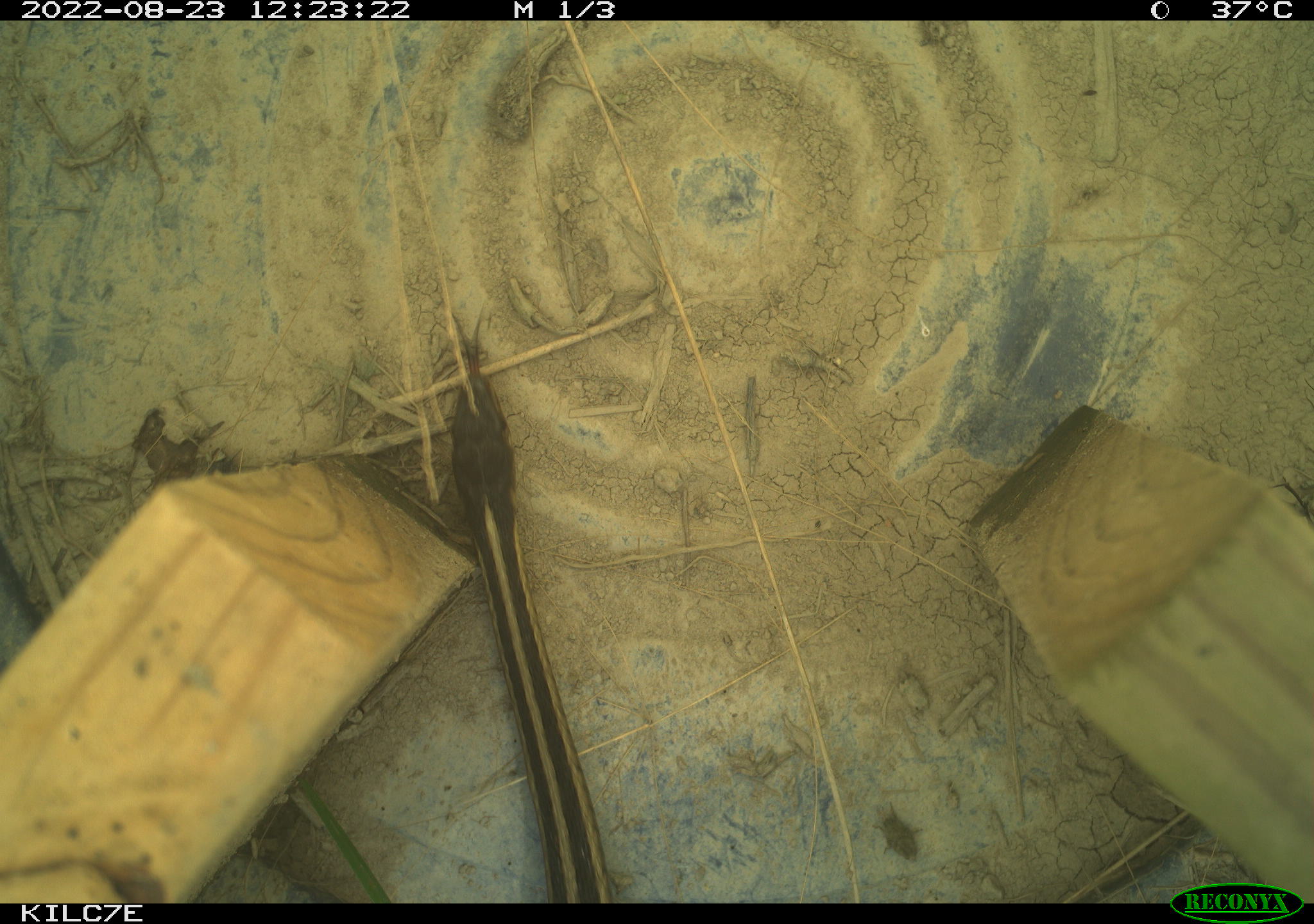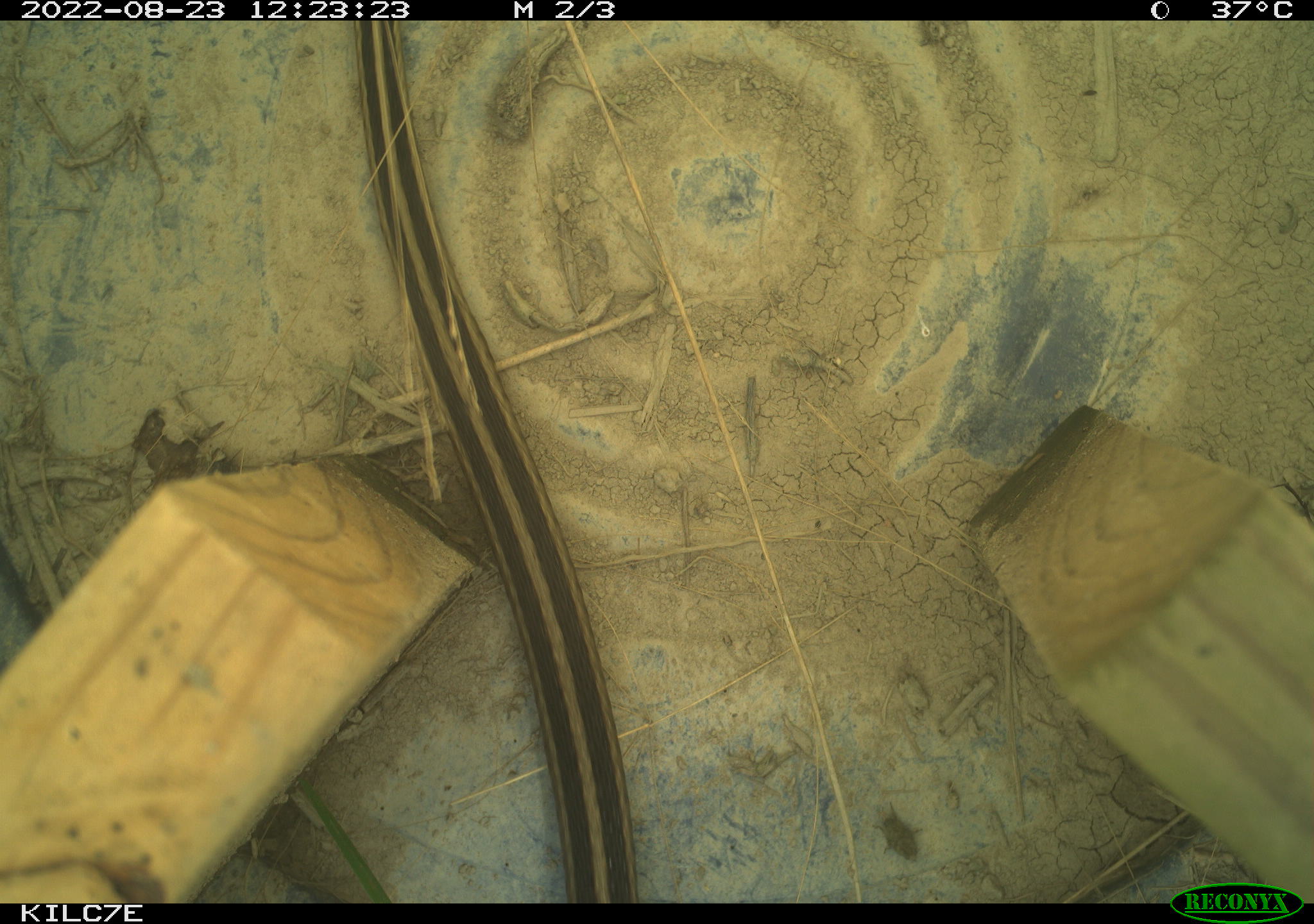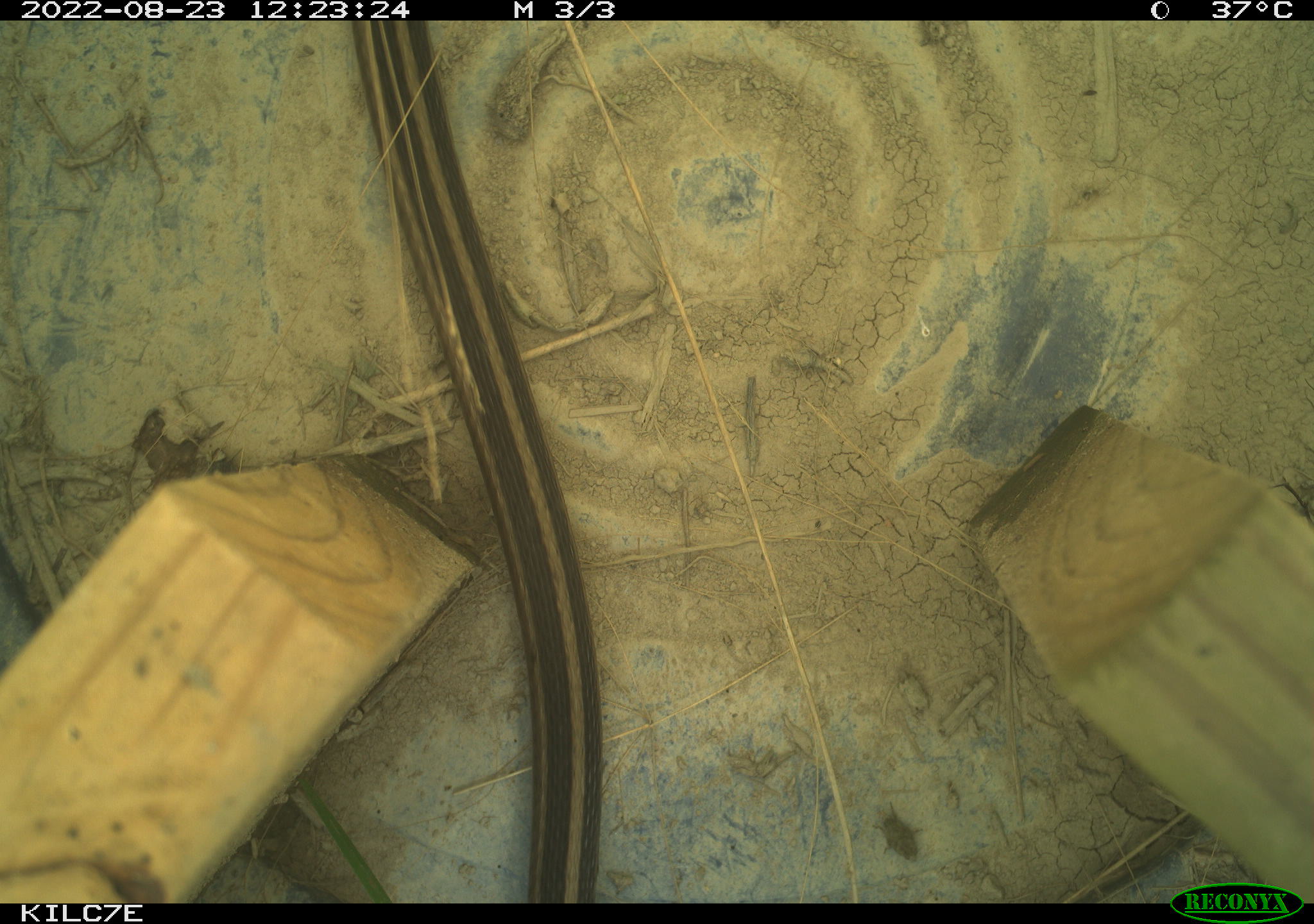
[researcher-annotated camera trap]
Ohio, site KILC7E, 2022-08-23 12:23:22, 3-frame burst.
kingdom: Animalia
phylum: Chordata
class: Reptilia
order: Squamata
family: Colubridae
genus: Thamnophis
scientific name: Thamnophis sirtalis sirtalis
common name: eastern gartersnake